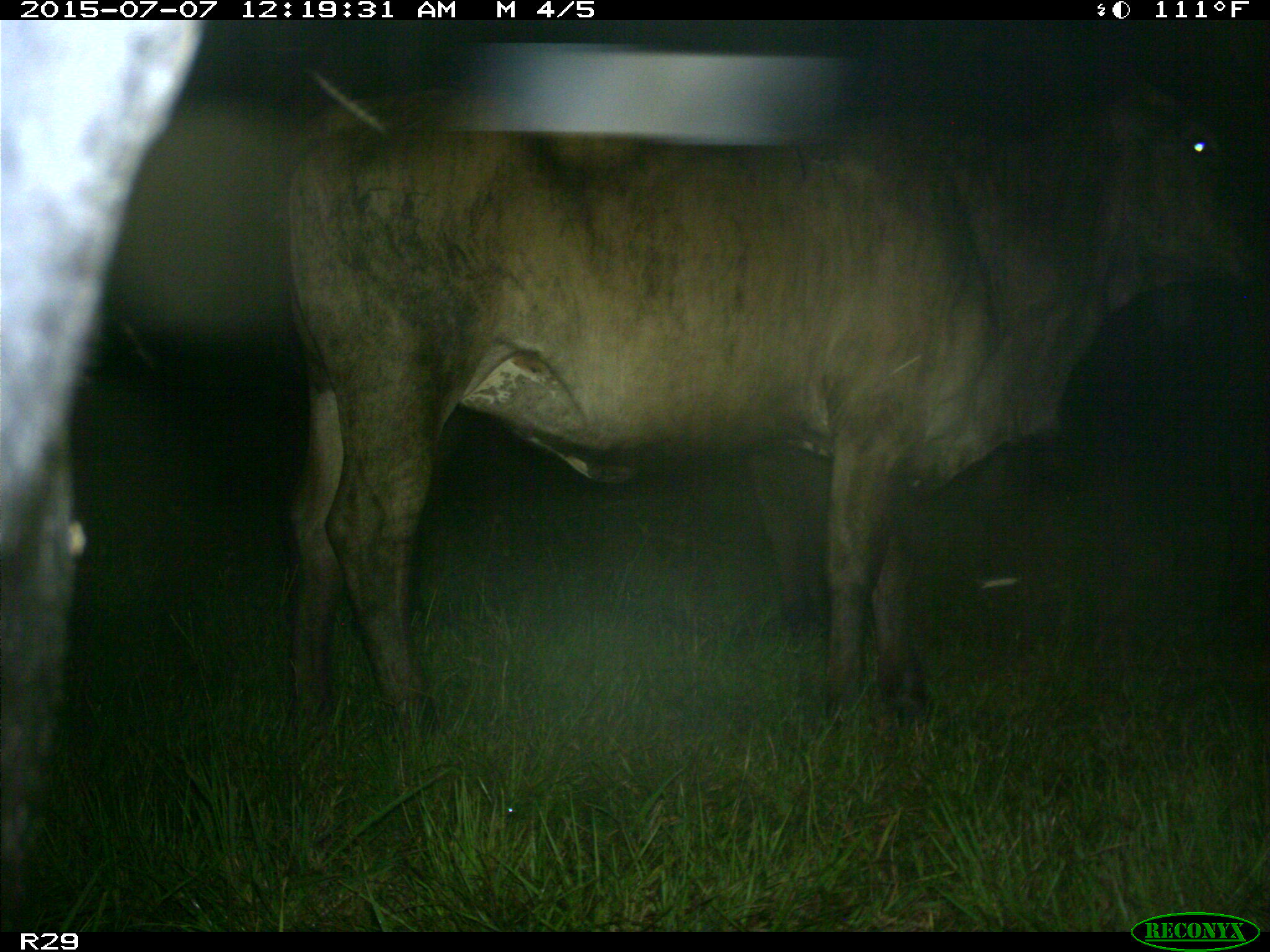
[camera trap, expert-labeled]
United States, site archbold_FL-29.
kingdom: Animalia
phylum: Chordata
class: Mammalia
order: Artiodactyla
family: Bovidae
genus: Bos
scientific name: Bos taurus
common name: domestic cow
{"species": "Bos taurus (domestic cow)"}